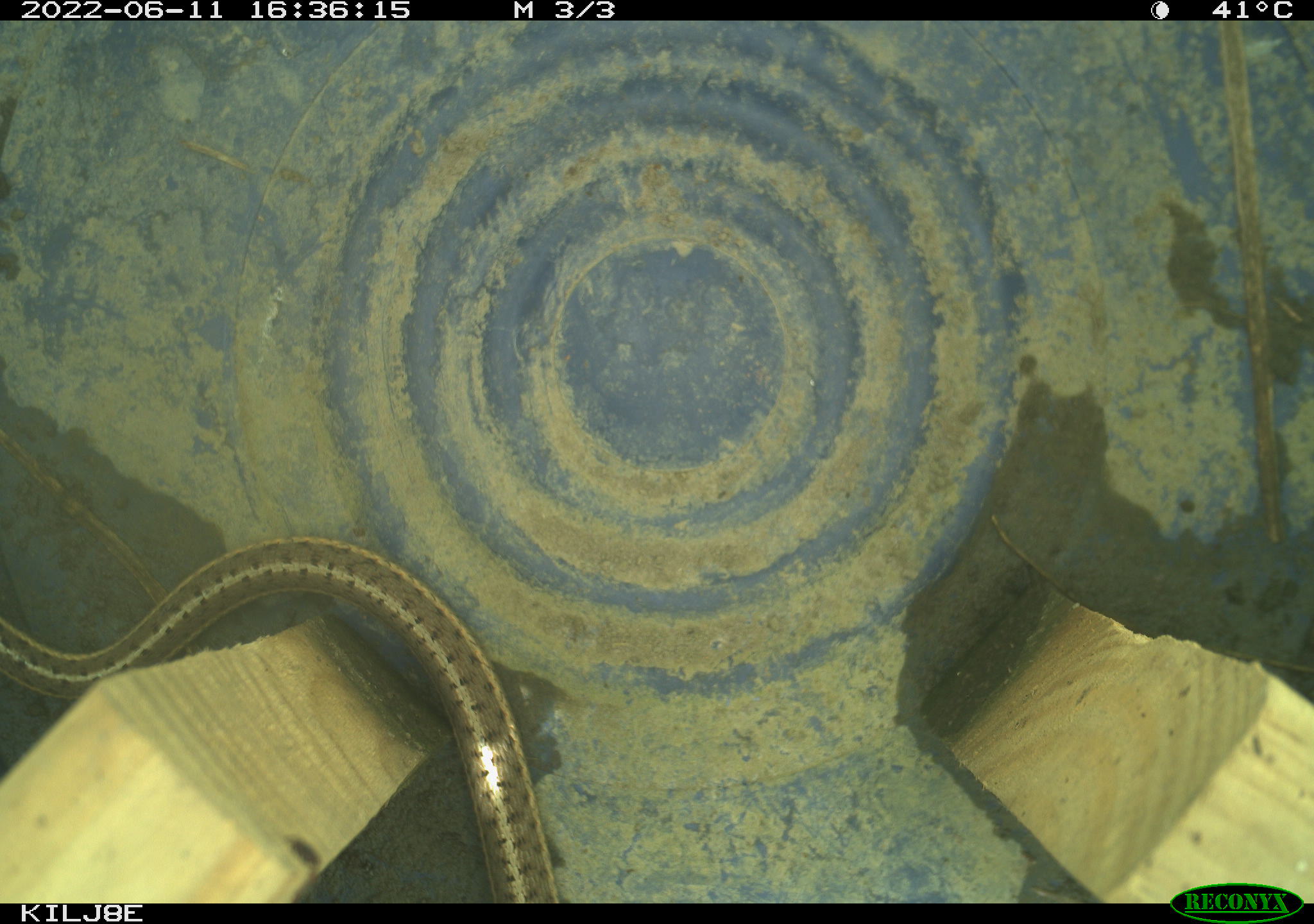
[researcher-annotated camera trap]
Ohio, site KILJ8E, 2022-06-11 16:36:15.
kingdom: Animalia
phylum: Chordata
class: Reptilia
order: Squamata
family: Colubridae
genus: Thamnophis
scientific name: Thamnophis sirtalis sirtalis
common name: eastern gartersnake